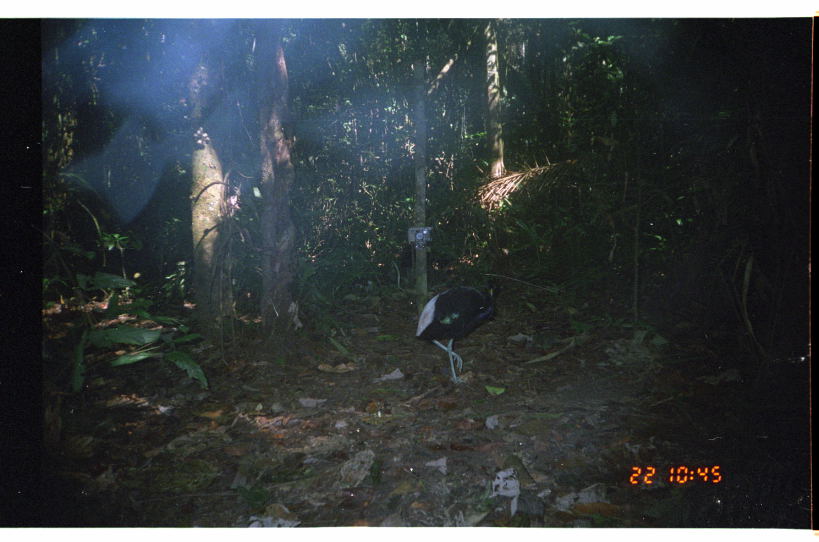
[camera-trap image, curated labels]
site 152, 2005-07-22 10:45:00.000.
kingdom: Animalia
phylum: Chordata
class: Aves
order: Gruiformes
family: Psophiidae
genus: Psophia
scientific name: Psophia leucoptera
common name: pale-winged trumpeter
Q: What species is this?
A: Psophia leucoptera (pale-winged trumpeter).